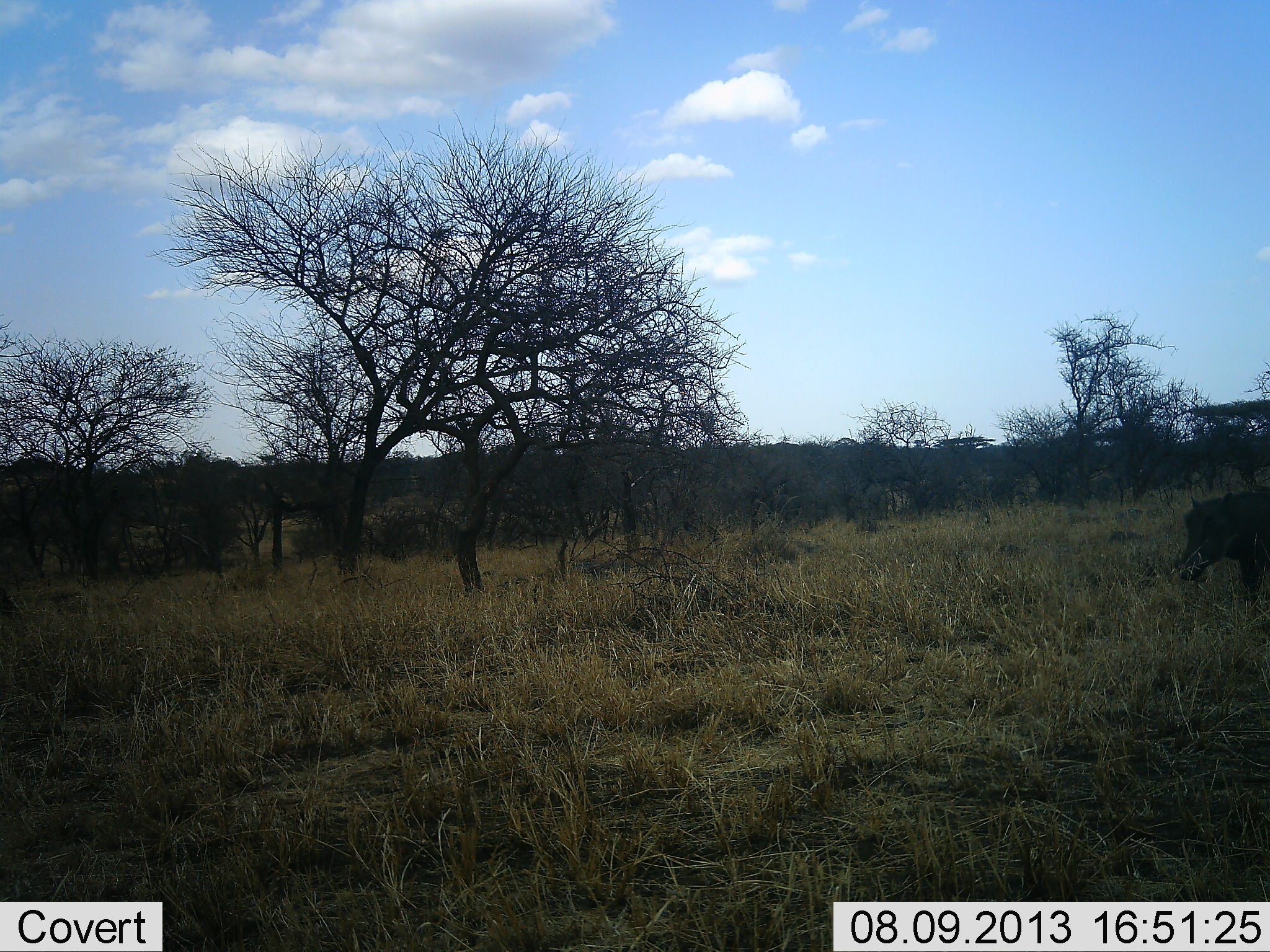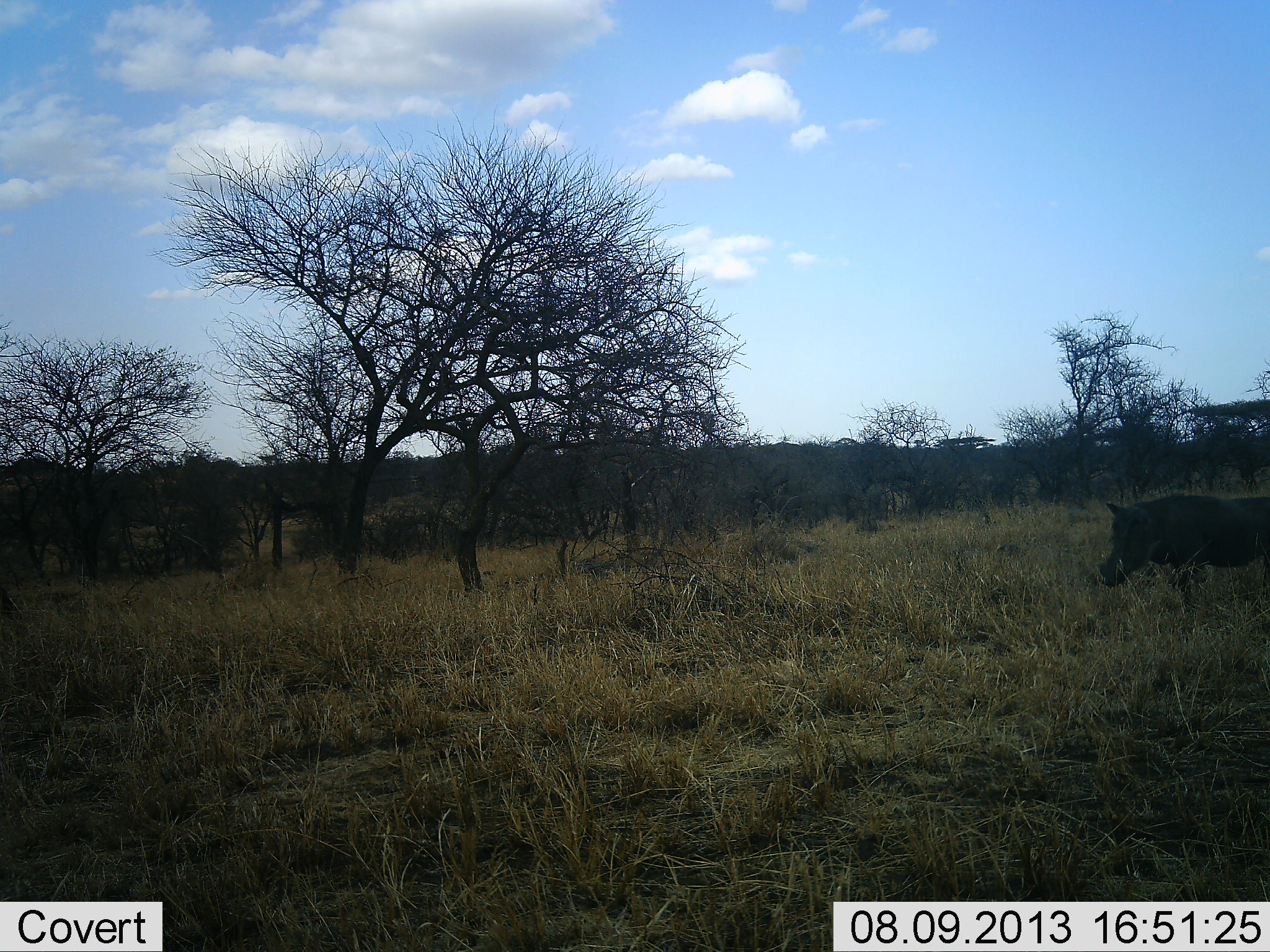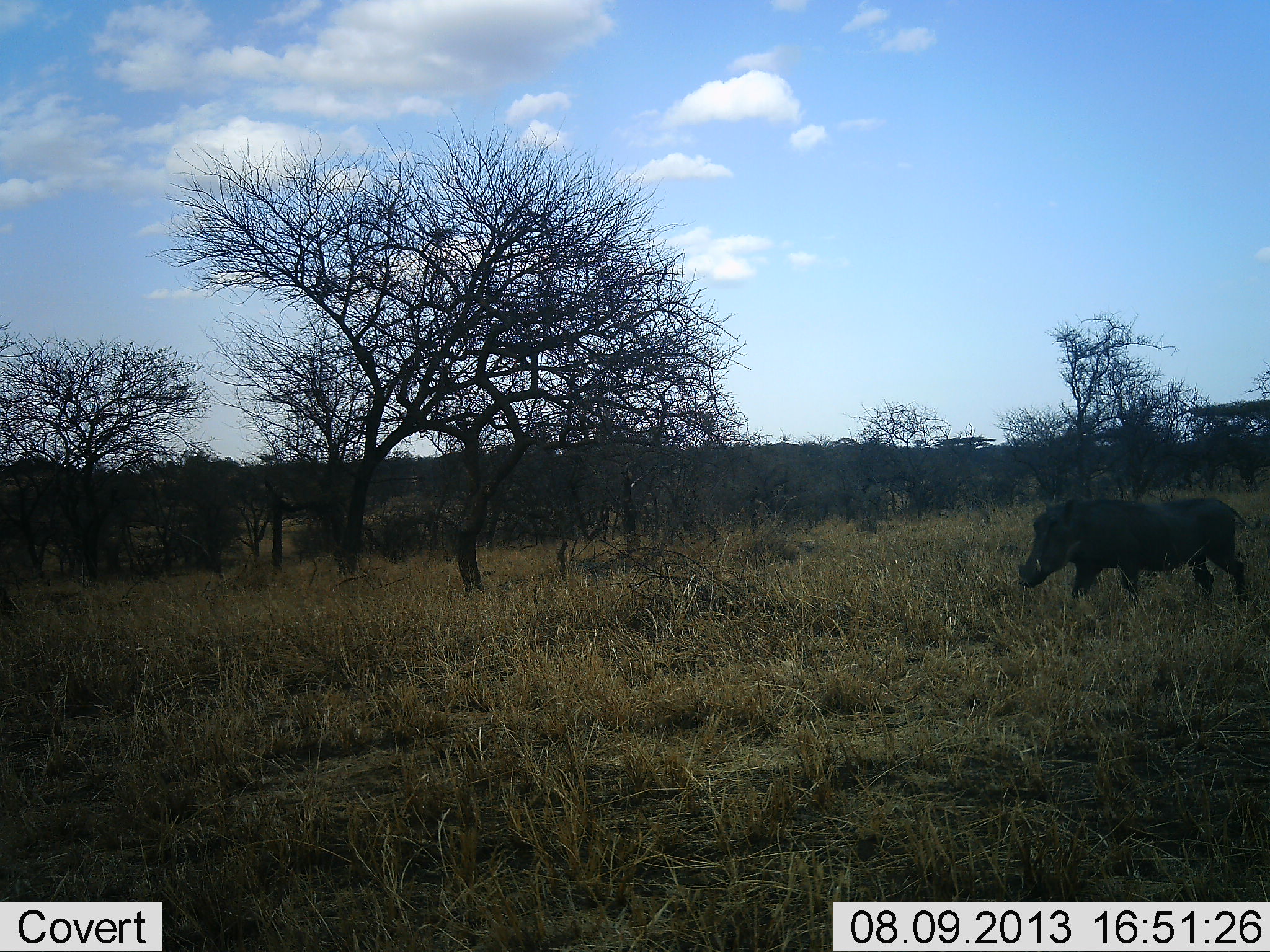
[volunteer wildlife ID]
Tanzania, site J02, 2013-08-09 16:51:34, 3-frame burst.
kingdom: Animalia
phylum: Chordata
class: Mammalia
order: Artiodactyla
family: Suidae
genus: Phacochoerus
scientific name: Phacochoerus africanus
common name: warthog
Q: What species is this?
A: Warthog (Phacochoerus africanus).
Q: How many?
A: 1.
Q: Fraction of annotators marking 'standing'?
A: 10%.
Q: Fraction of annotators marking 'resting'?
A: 0%.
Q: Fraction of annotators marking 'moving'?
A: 90%.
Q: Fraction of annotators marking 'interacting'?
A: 0%.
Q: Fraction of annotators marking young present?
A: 0%.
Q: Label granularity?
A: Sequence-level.